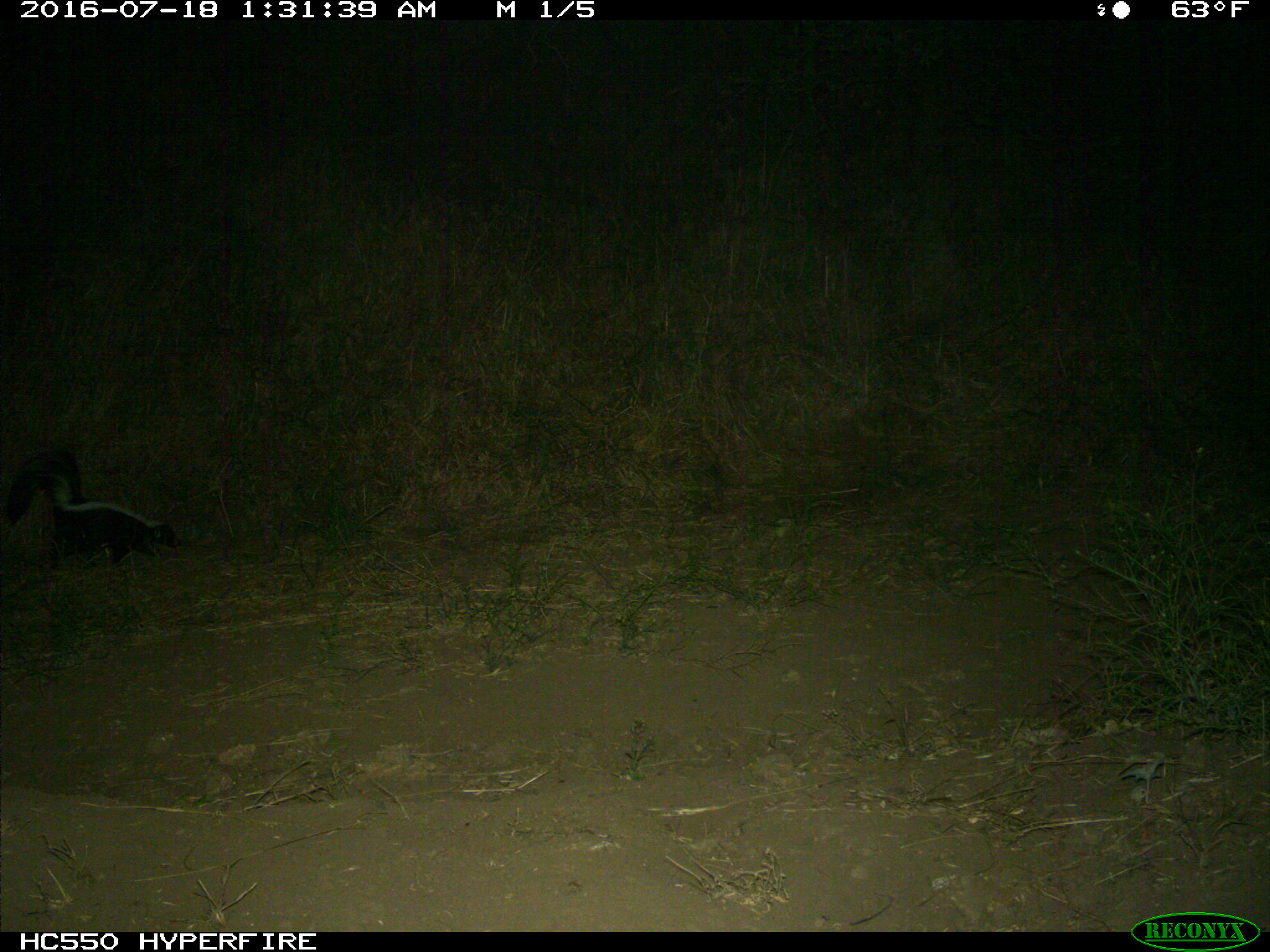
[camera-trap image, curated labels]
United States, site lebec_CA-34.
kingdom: Animalia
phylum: Chordata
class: Mammalia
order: Carnivora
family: Mephitidae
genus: Mephitis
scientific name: Mephitis mephitis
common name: striped skunk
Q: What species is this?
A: Mephitis mephitis (striped skunk).